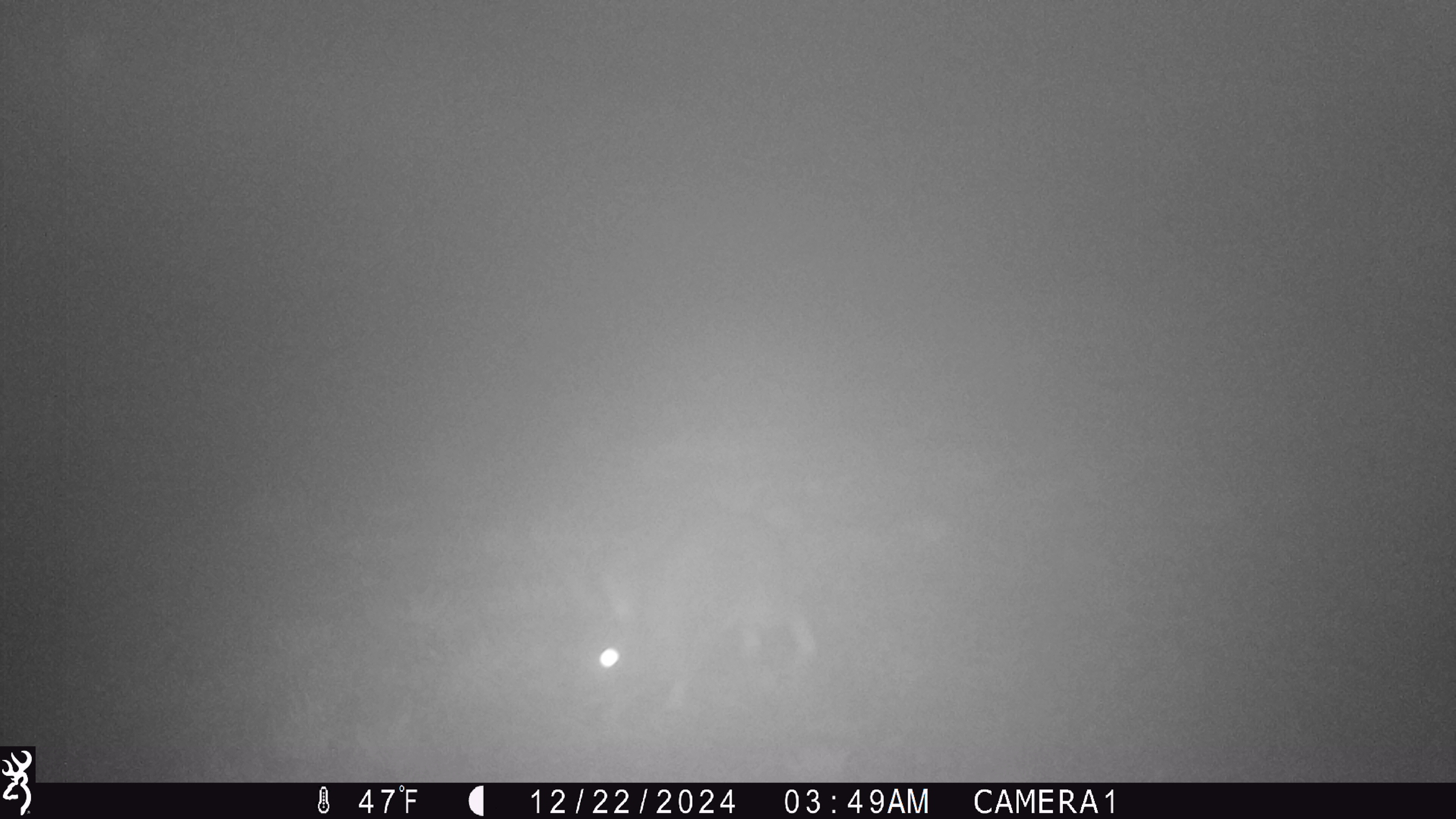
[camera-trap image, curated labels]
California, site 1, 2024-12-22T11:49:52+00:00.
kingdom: Animalia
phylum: Chordata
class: Mammalia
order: Lagomorpha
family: Leporidae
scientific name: Leporidae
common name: rabbit